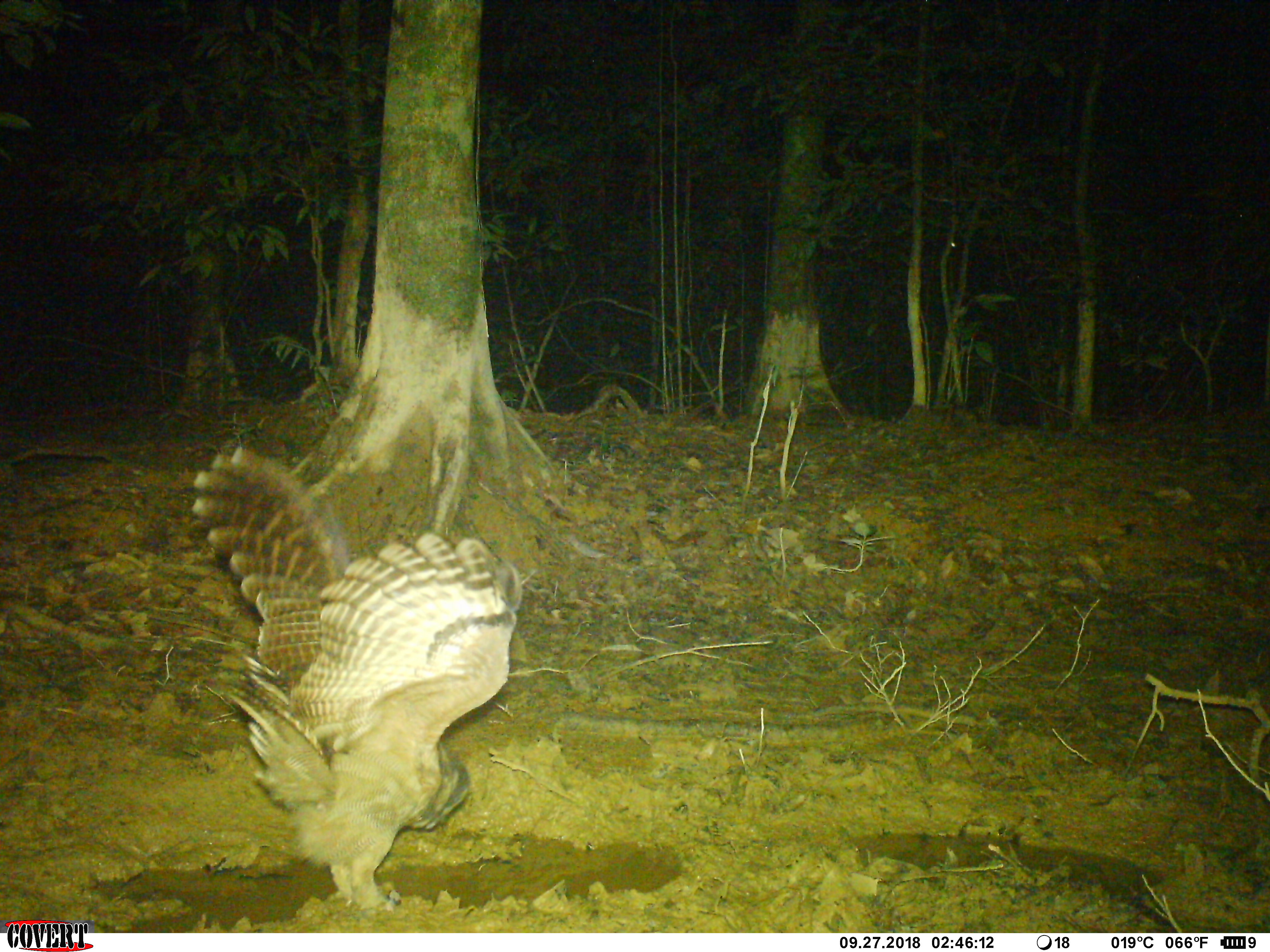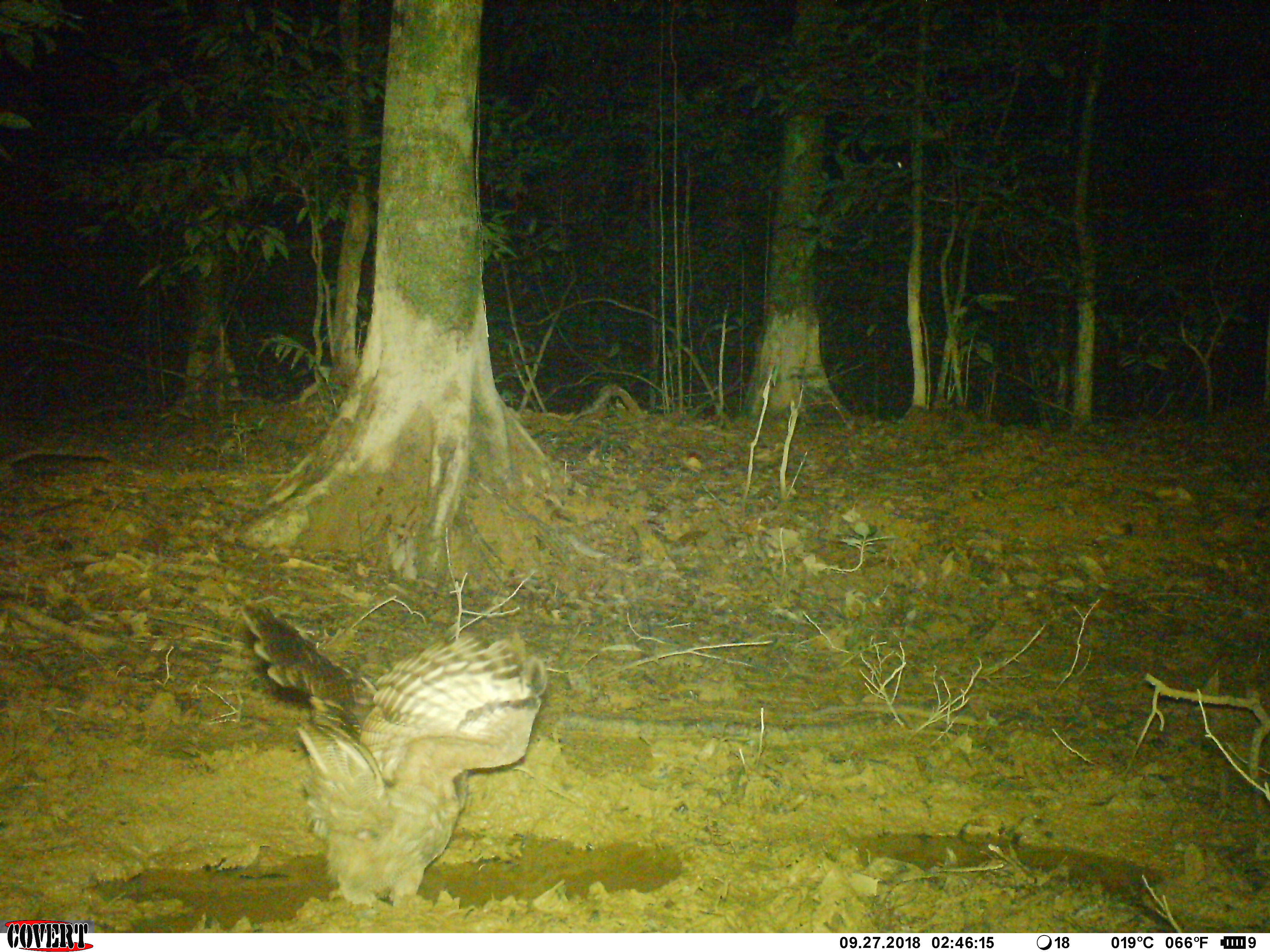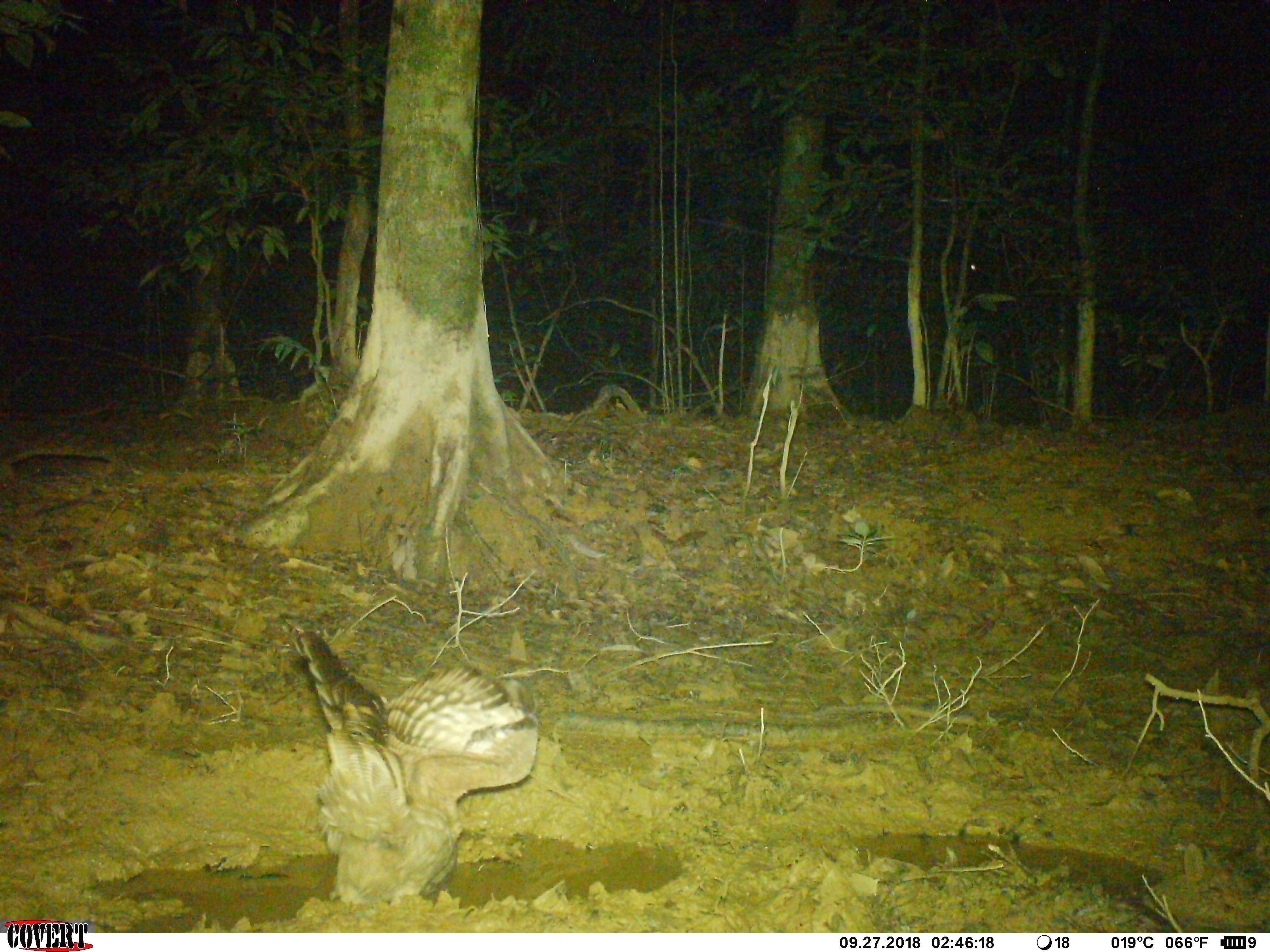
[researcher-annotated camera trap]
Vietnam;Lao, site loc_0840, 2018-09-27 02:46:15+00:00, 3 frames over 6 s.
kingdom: Animalia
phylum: Chordata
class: Aves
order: Strigiformes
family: Strigidae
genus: Strix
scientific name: Strix leptogrammica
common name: brown wood owl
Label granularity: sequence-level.